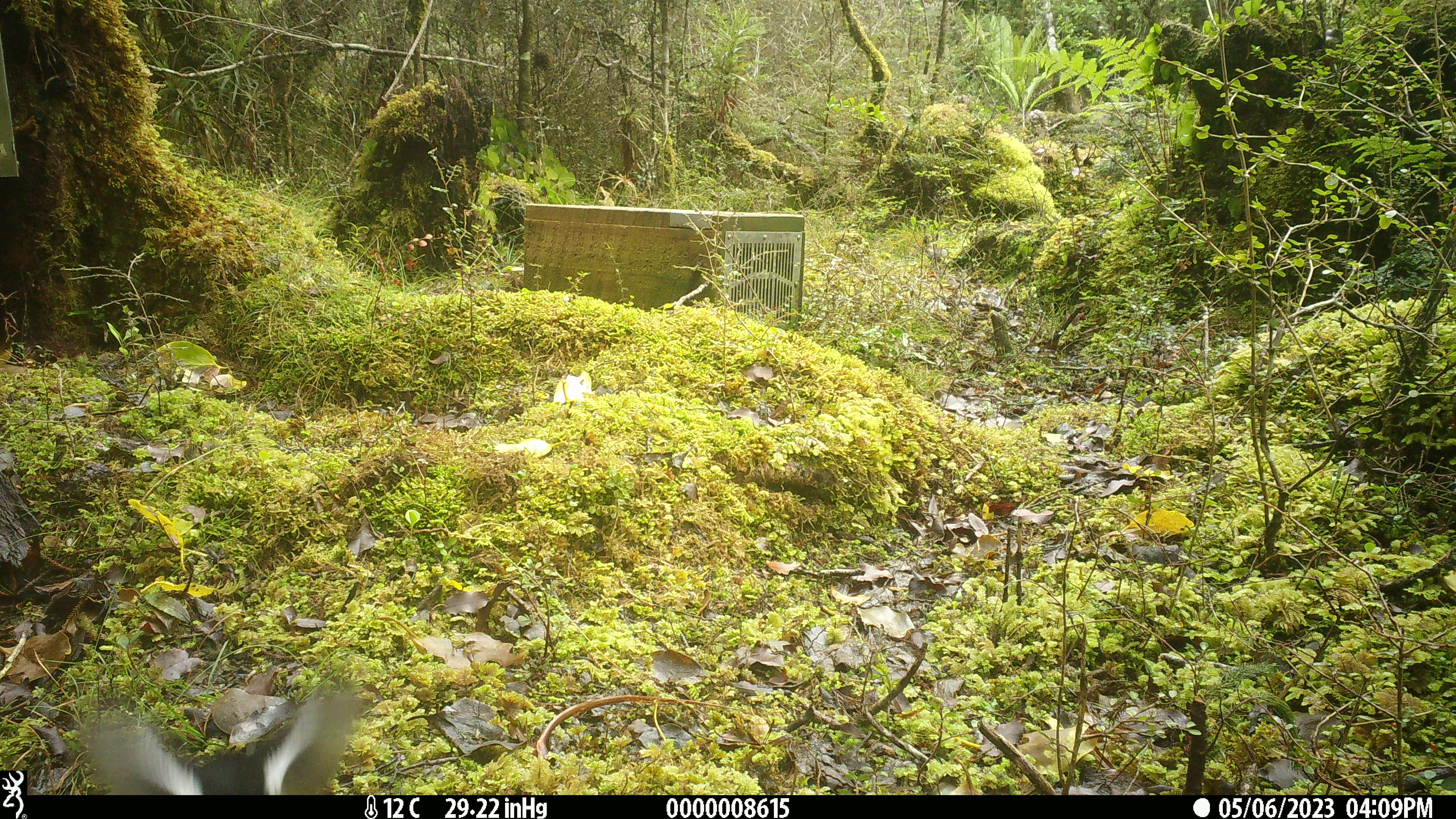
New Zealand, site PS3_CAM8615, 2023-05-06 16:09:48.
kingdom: Animalia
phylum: Chordata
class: Aves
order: Passeriformes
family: Petroicidae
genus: Petroica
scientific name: Petroica macrocephala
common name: tomtit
Tomtit (Petroica macrocephala).